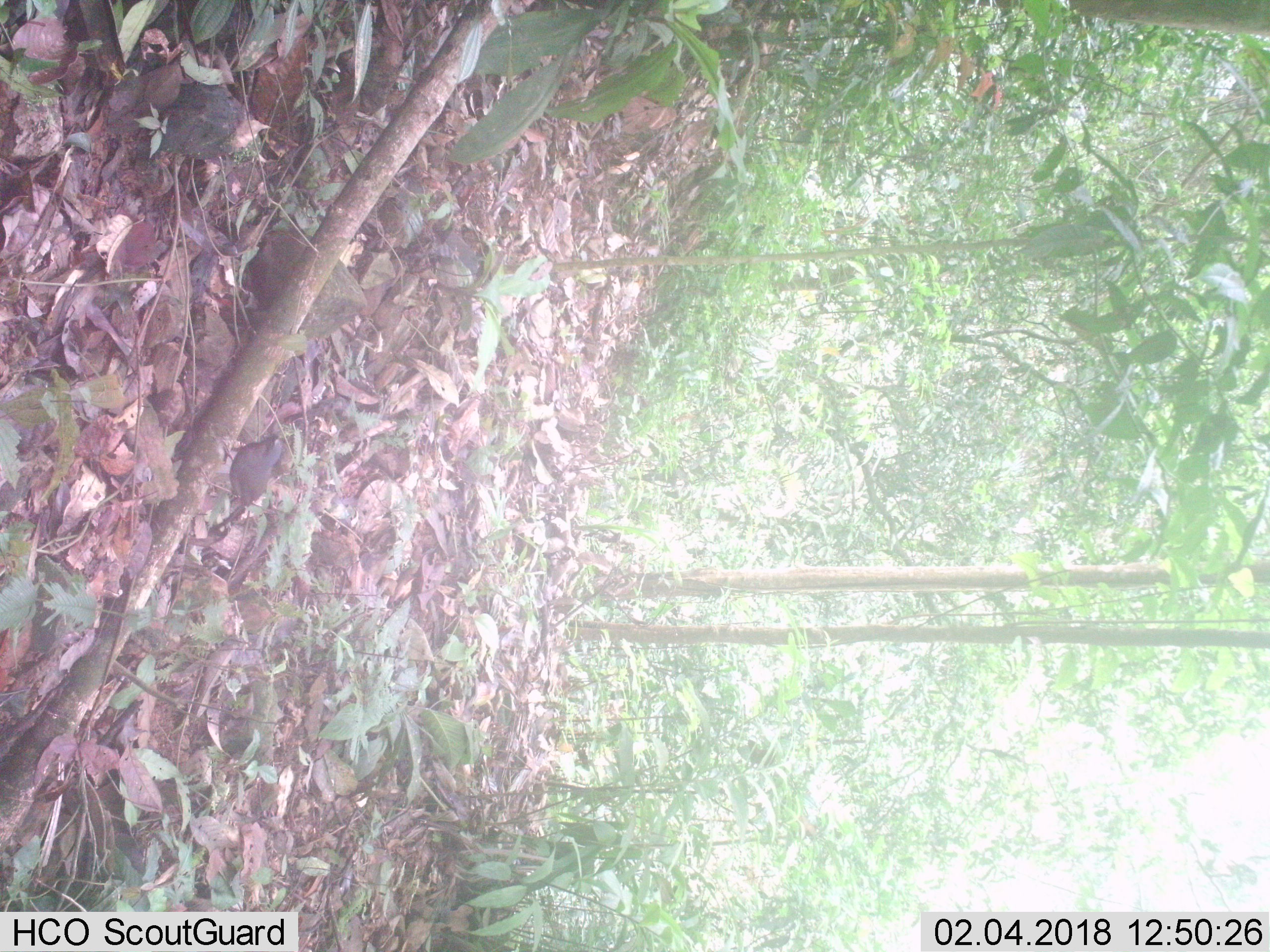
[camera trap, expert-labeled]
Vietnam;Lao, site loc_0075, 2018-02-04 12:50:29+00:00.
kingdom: Animalia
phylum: Chordata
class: Aves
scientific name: Aves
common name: bird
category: unidentified bird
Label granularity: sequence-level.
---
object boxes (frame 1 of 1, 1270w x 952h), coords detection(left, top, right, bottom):
unidentified bird: detection(198, 431, 282, 536)